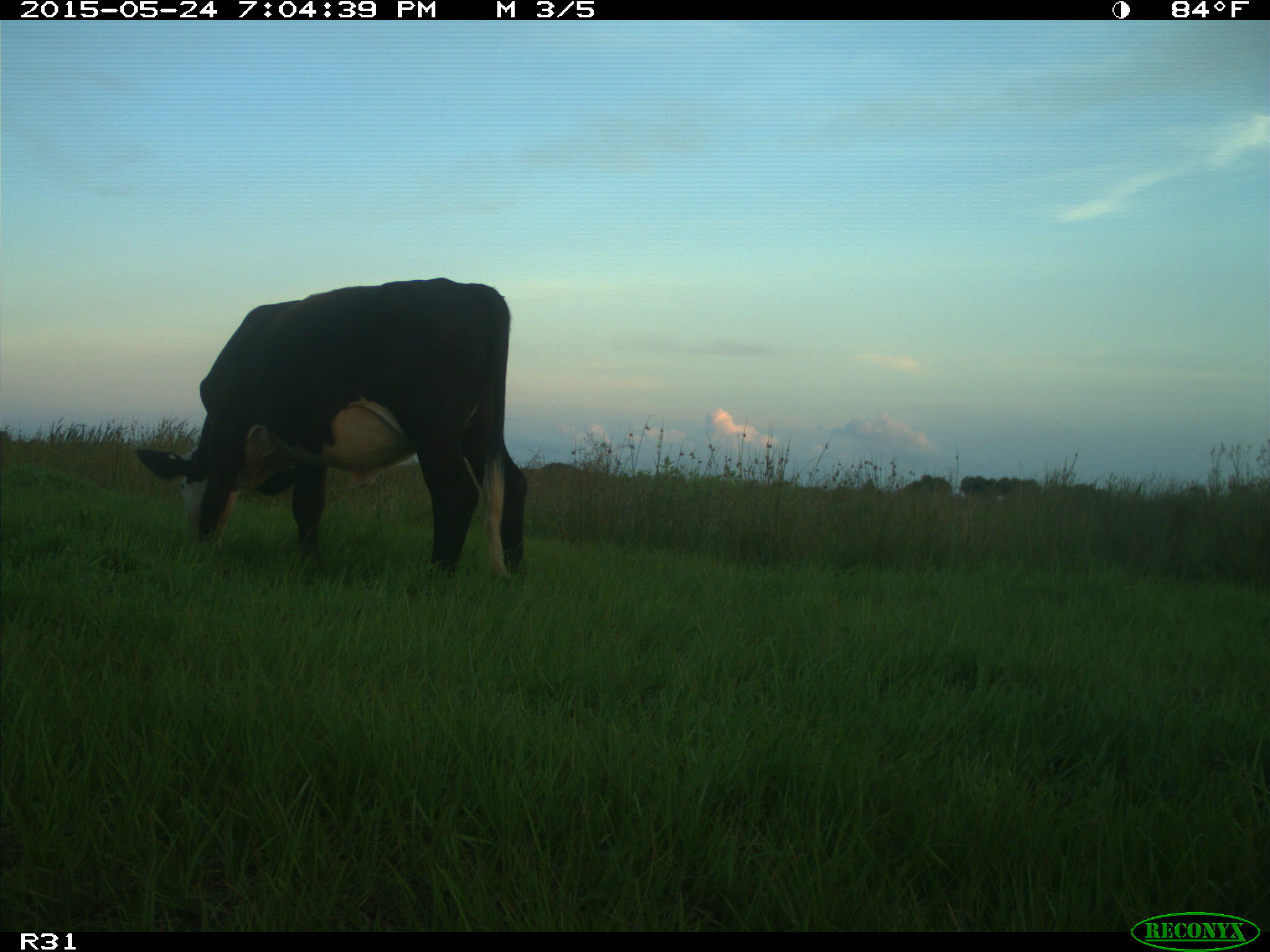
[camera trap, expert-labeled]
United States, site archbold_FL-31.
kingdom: Animalia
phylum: Chordata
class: Mammalia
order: Artiodactyla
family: Bovidae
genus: Bos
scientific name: Bos taurus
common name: domestic cow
Bos taurus (domestic cow).